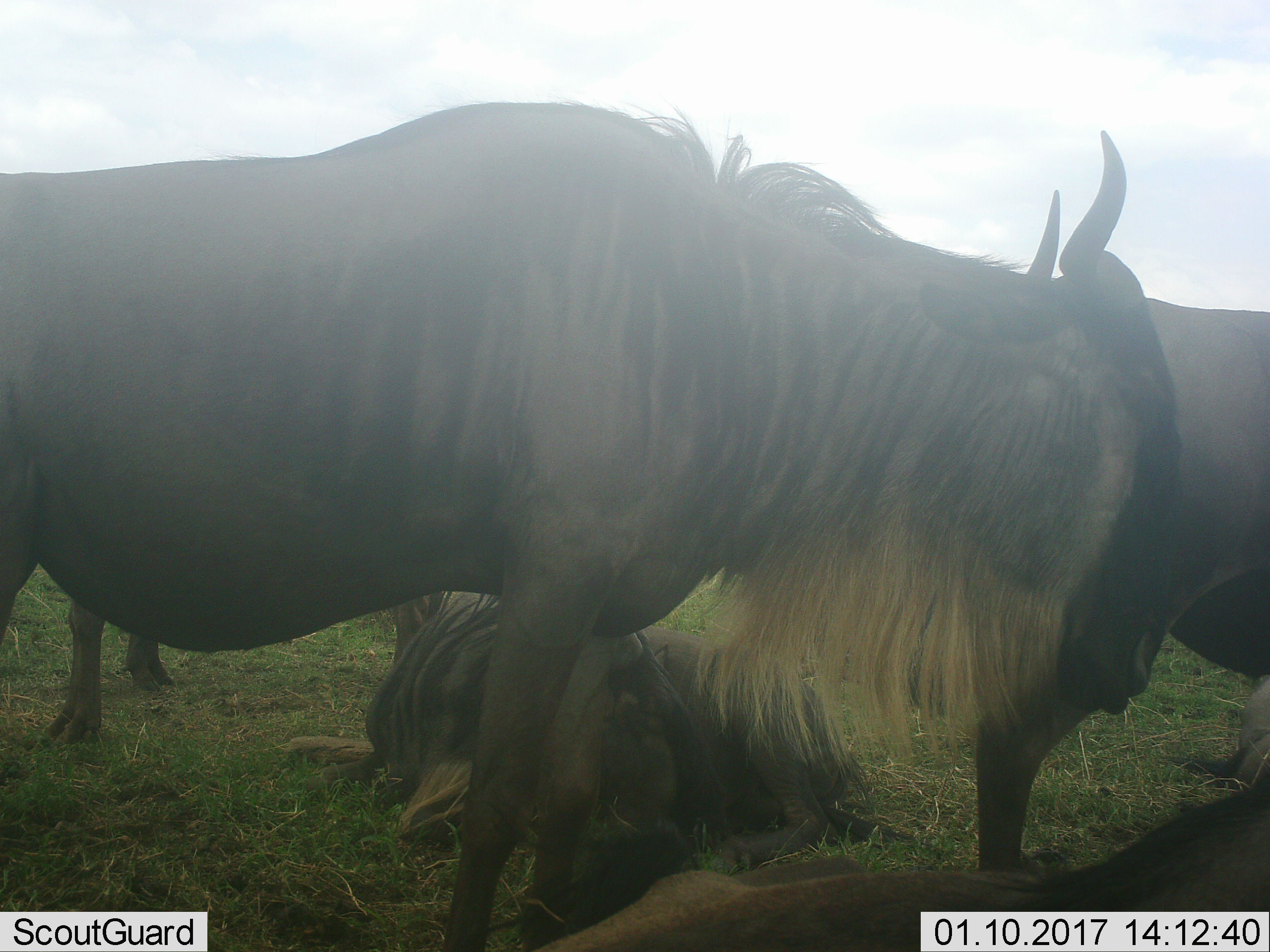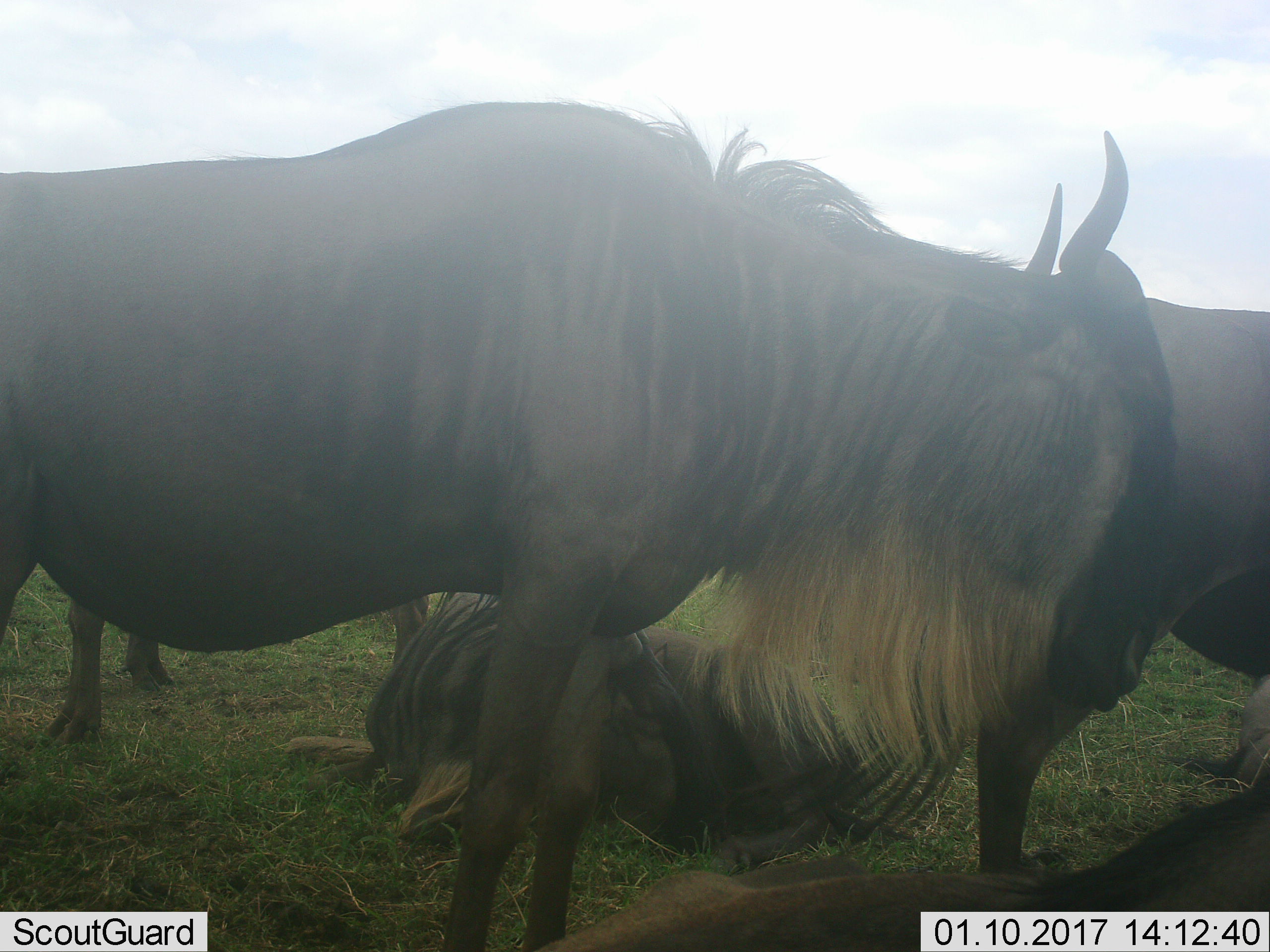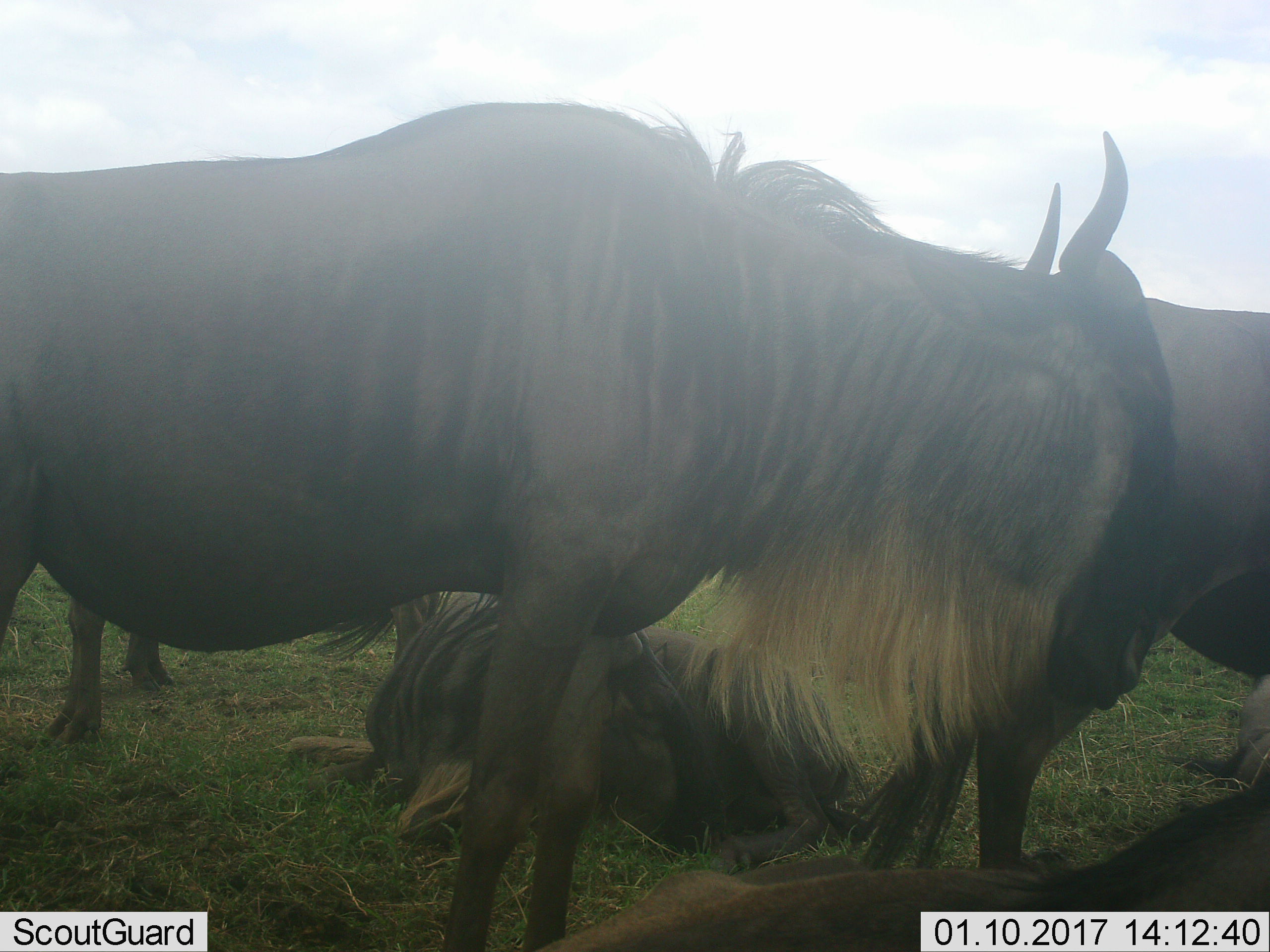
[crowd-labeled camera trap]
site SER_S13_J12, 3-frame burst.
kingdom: Animalia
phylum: Chordata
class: Mammalia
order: Artiodactyla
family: Bovidae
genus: Connochaetes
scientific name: Connochaetes taurinus taurinus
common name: blue wildebeest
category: wildebeestblue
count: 4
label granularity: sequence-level